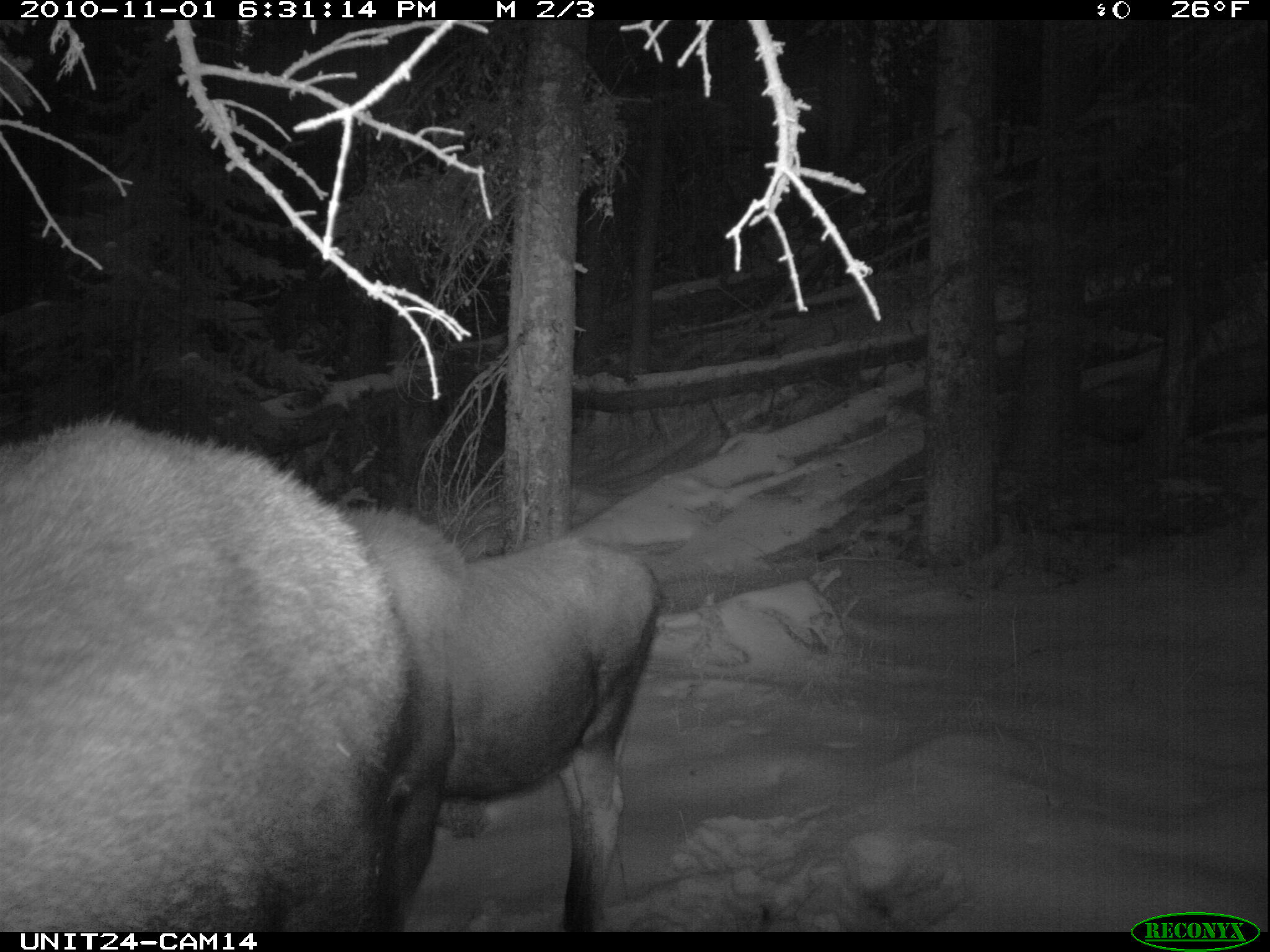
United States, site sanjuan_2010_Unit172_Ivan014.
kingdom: Animalia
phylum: Chordata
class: Mammalia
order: Artiodactyla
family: Cervidae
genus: Alces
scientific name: Alces alces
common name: moose